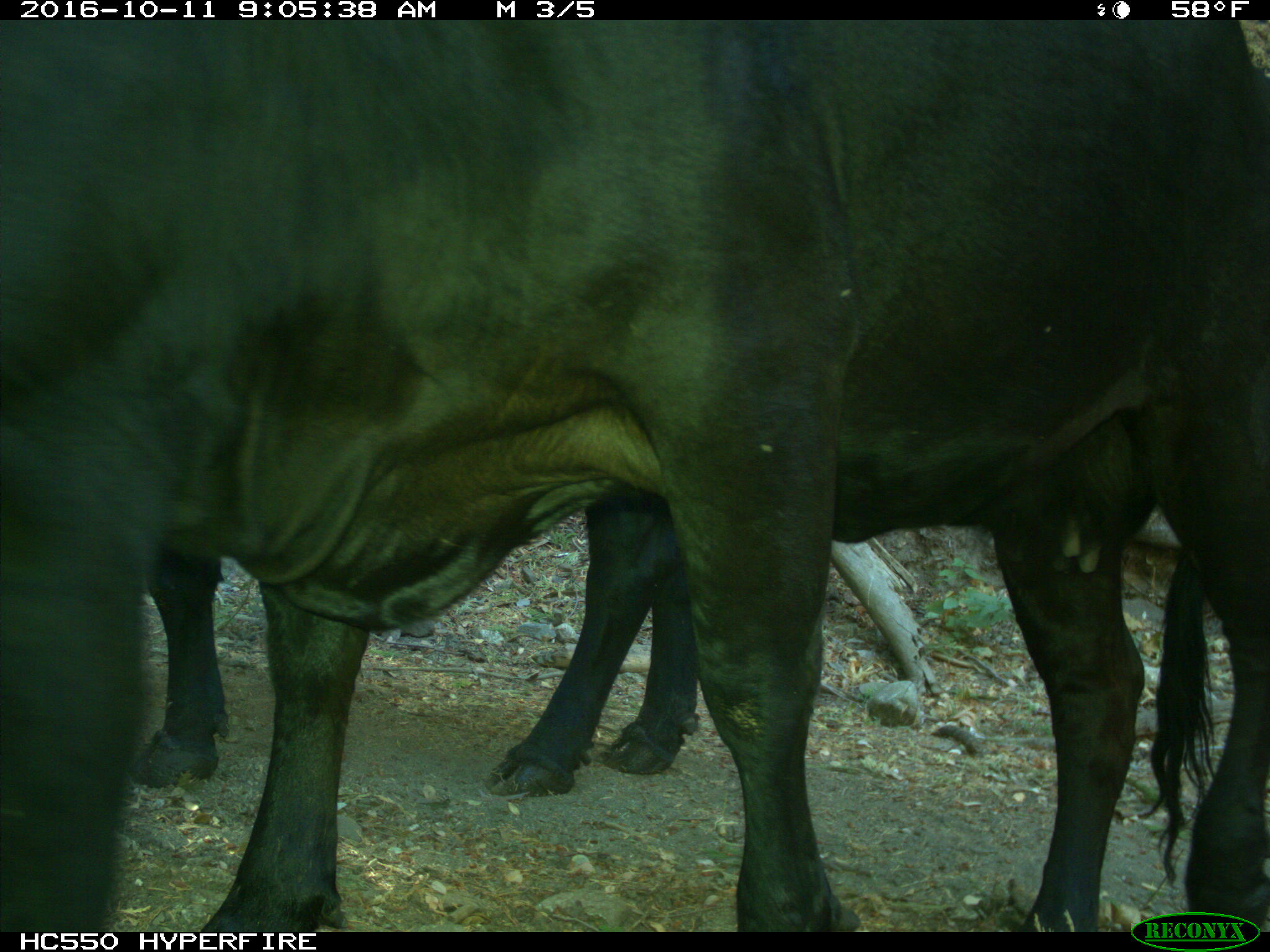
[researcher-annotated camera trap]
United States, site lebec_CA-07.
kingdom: Animalia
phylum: Chordata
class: Mammalia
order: Artiodactyla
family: Bovidae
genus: Bos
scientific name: Bos taurus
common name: domestic cow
Bos taurus (domestic cow).